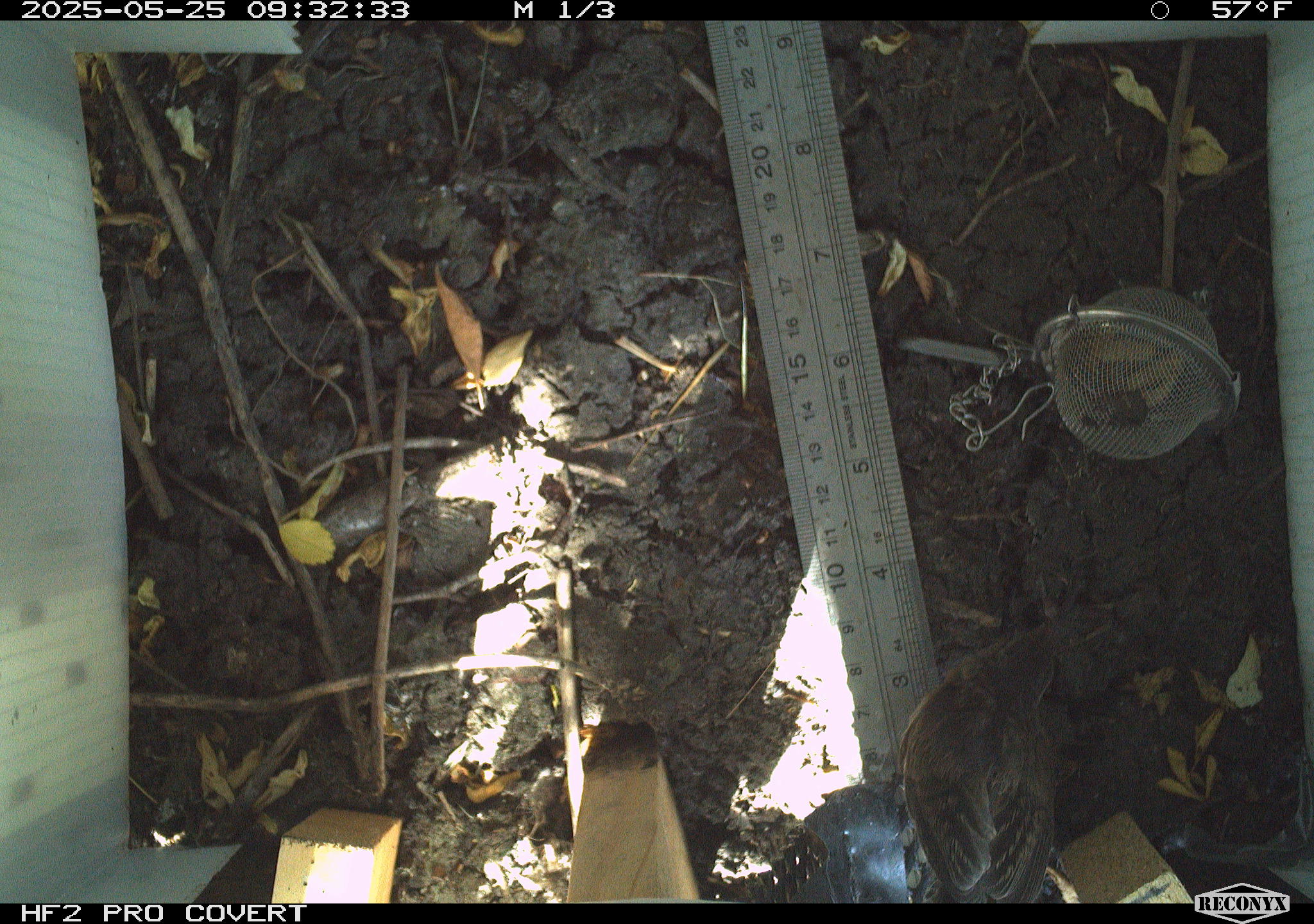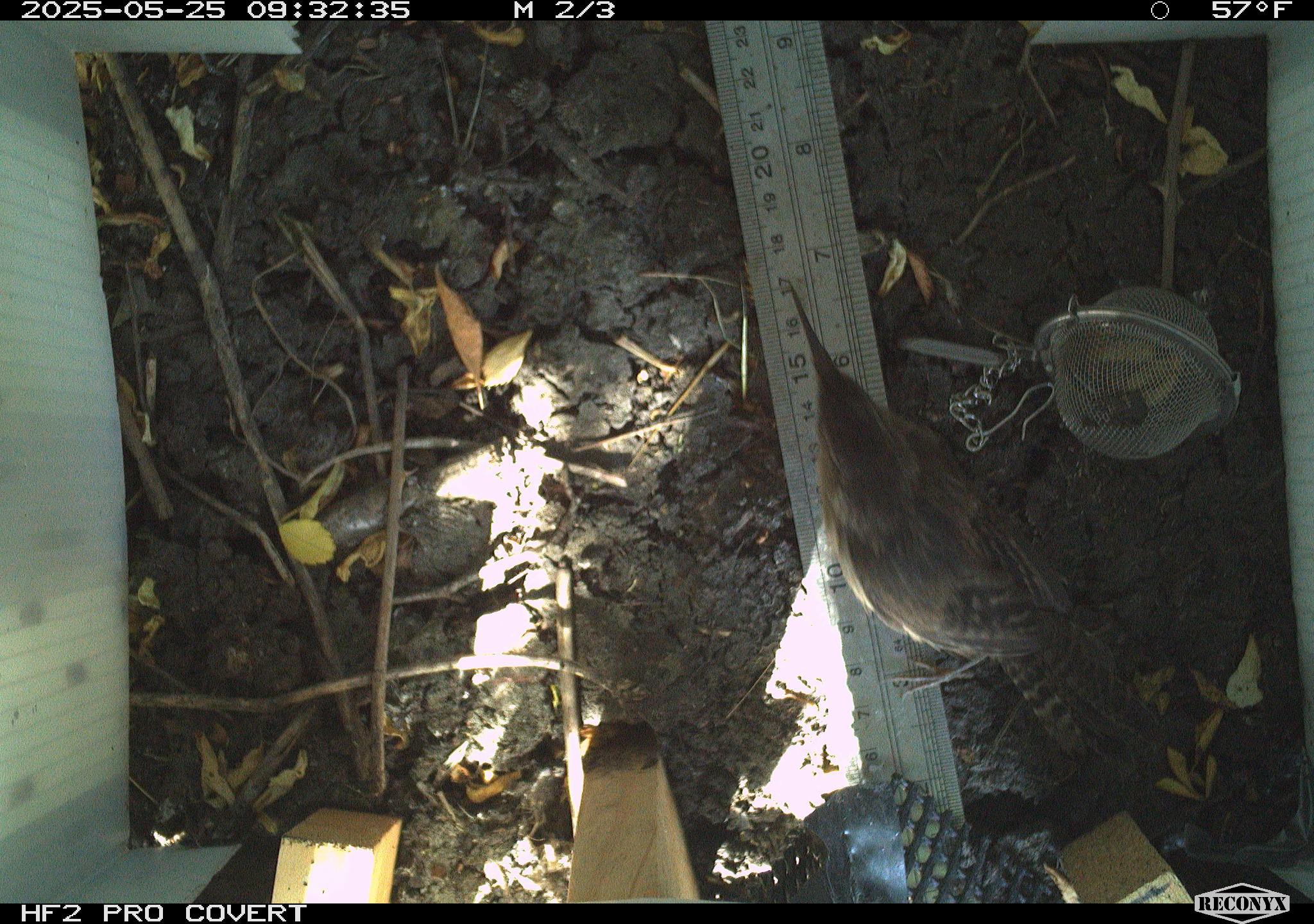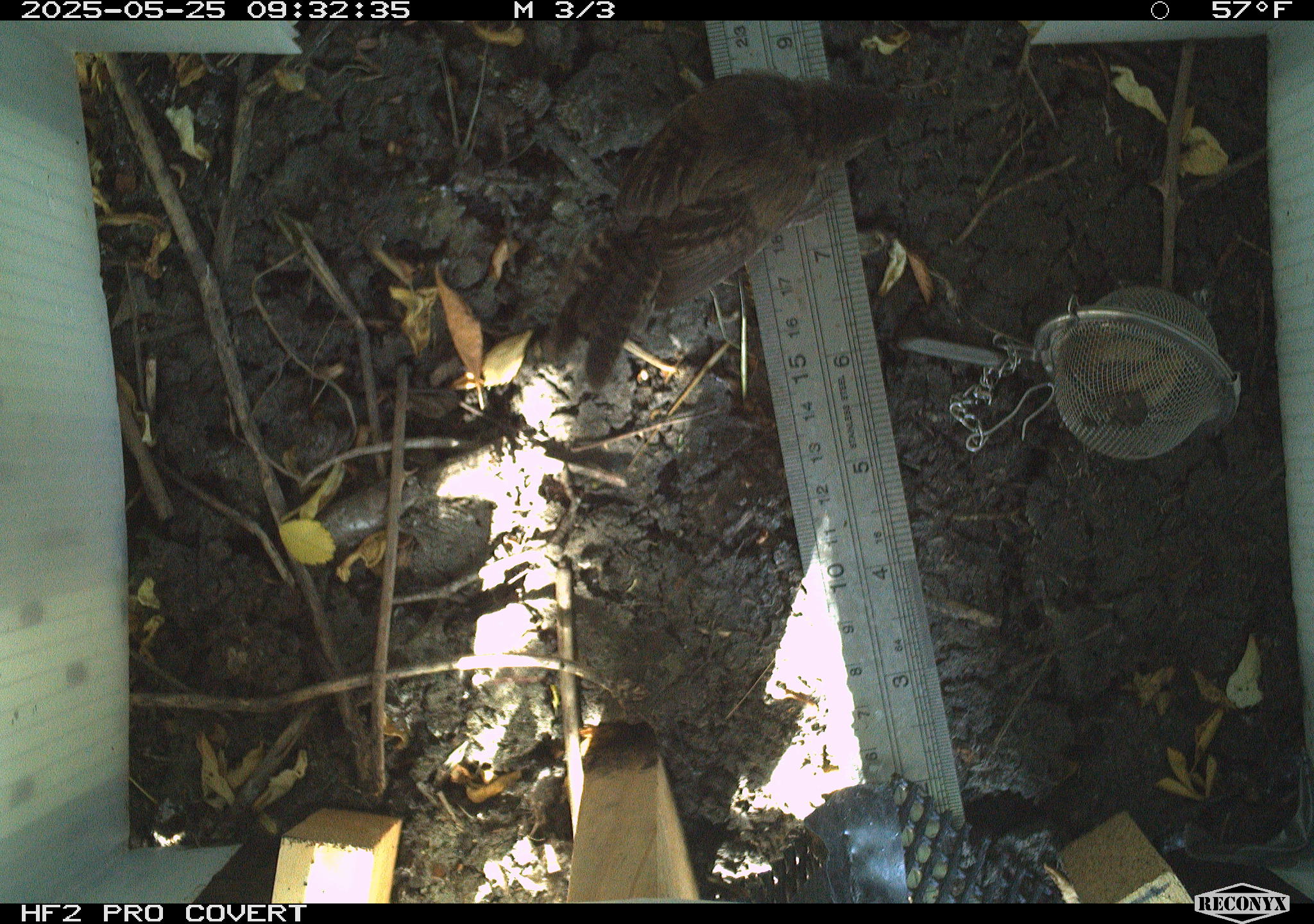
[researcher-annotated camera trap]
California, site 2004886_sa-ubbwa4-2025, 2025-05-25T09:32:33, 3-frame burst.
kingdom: Animalia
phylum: Chordata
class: Aves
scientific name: Aves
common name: bird